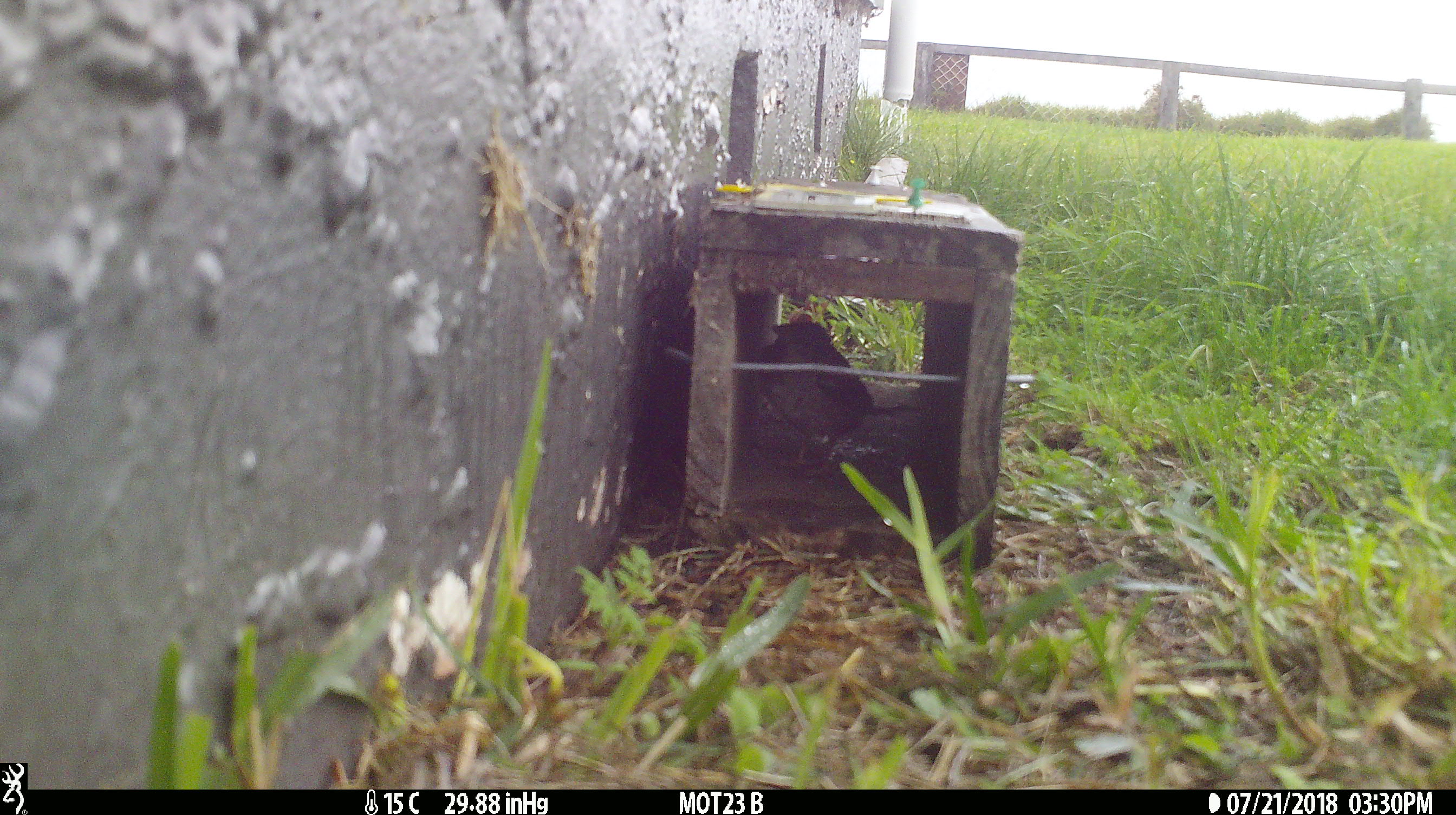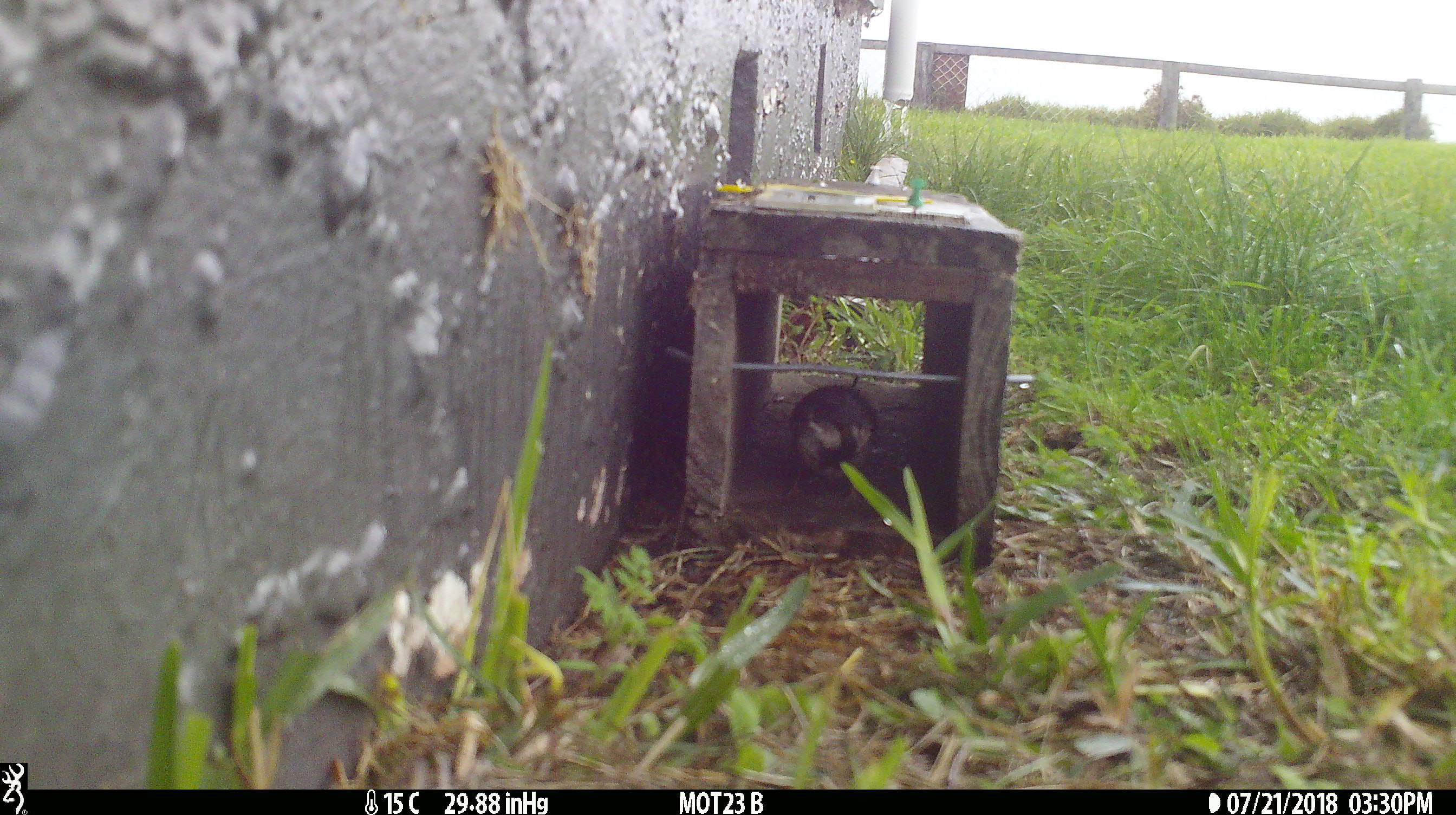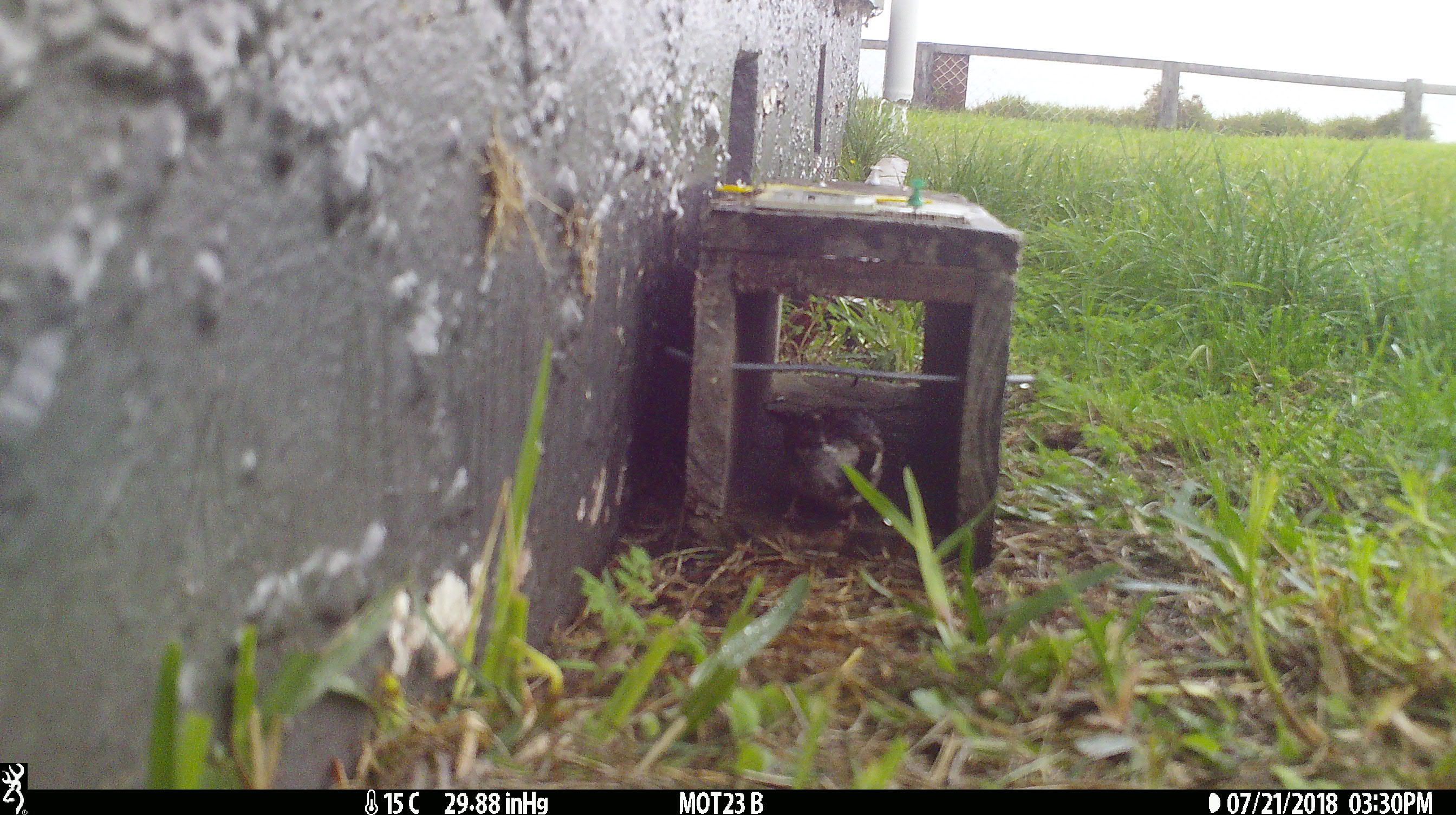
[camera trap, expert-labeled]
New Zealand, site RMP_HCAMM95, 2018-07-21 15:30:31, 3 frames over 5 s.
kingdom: Animalia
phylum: Chordata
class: Aves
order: Passeriformes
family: Passeridae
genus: Passer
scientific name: Passer domesticus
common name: house sparrow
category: sparrow